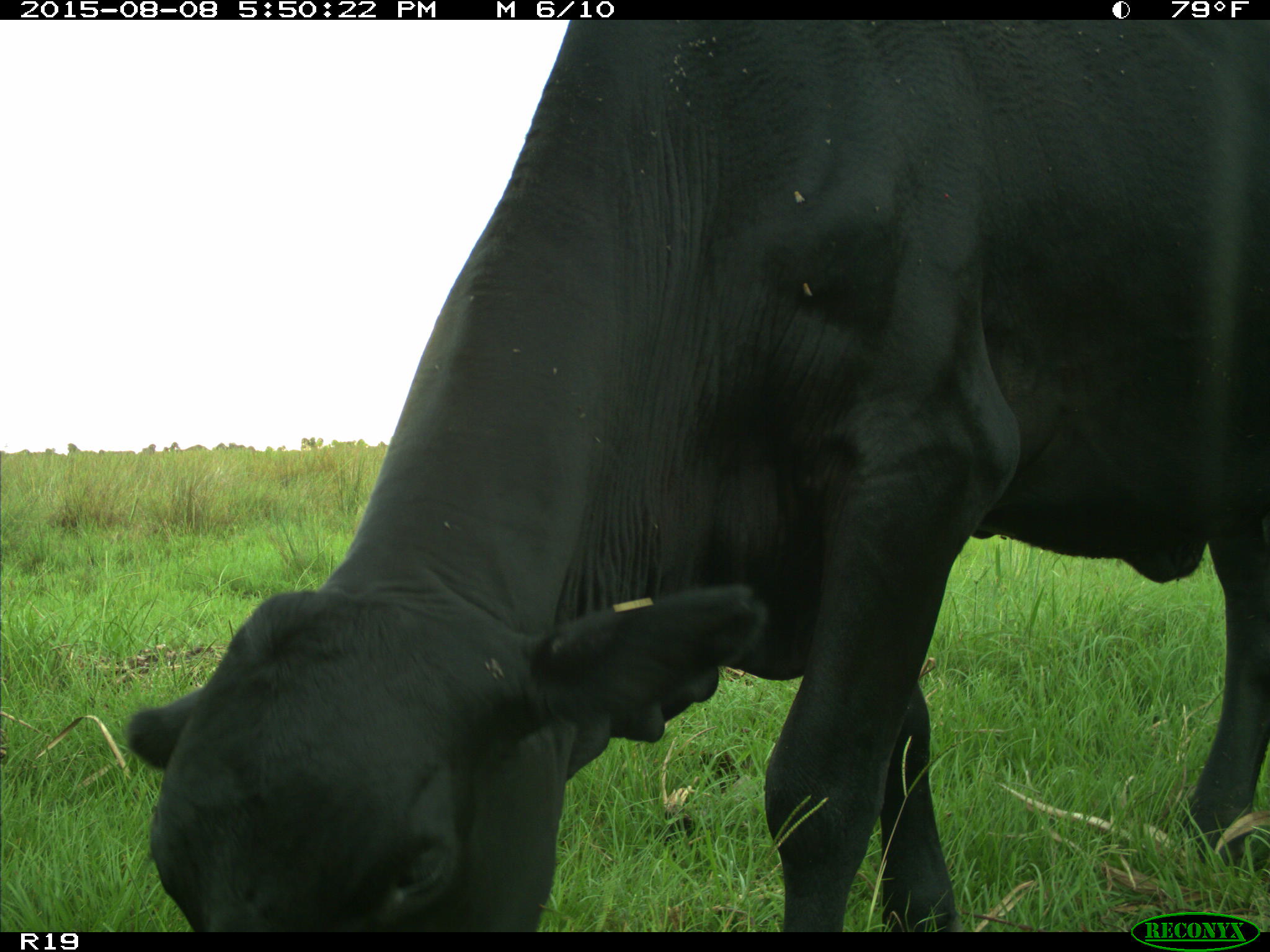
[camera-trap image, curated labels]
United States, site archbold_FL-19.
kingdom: Animalia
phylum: Chordata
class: Mammalia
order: Artiodactyla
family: Bovidae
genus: Bos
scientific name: Bos taurus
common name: domestic cow